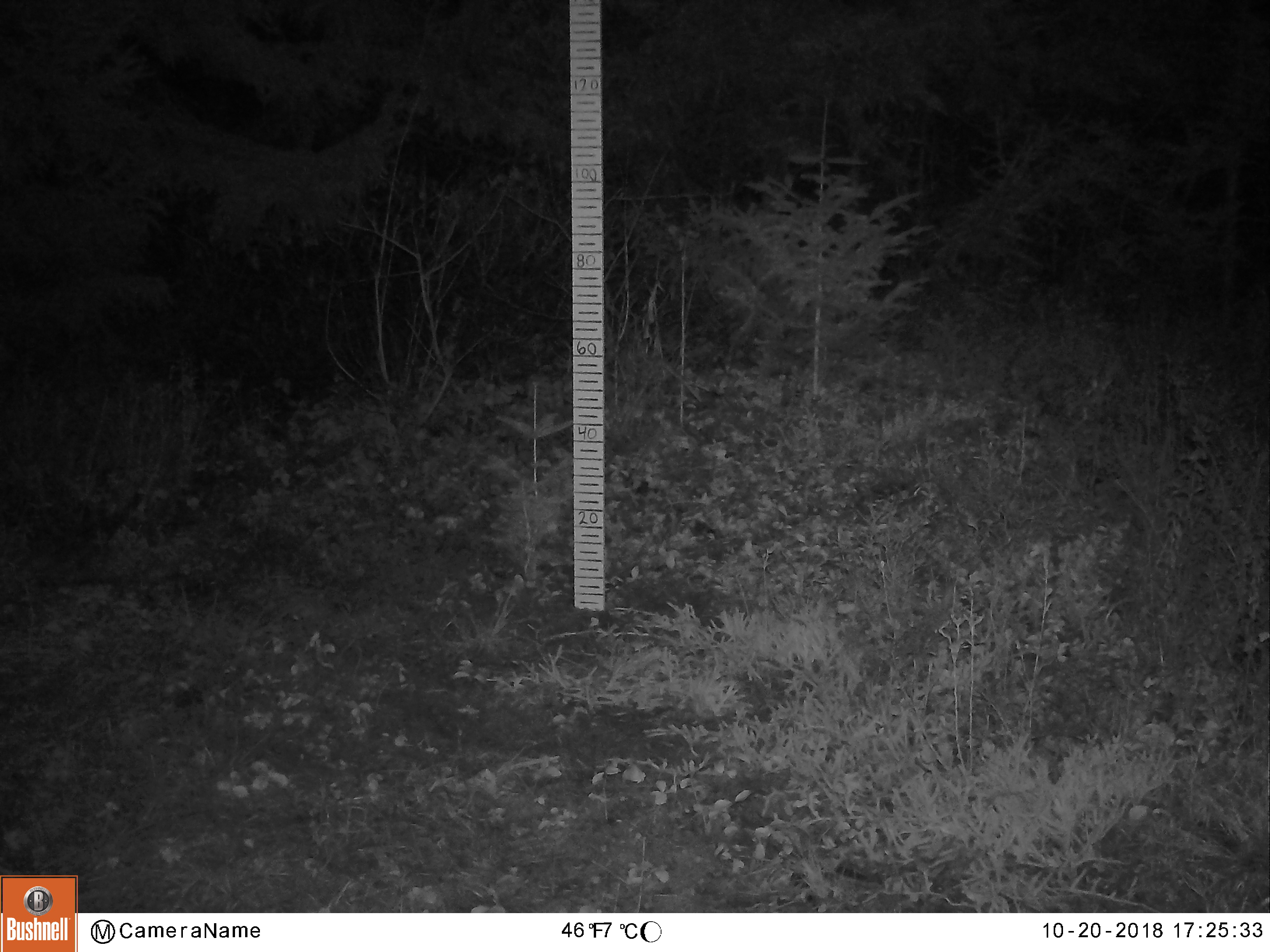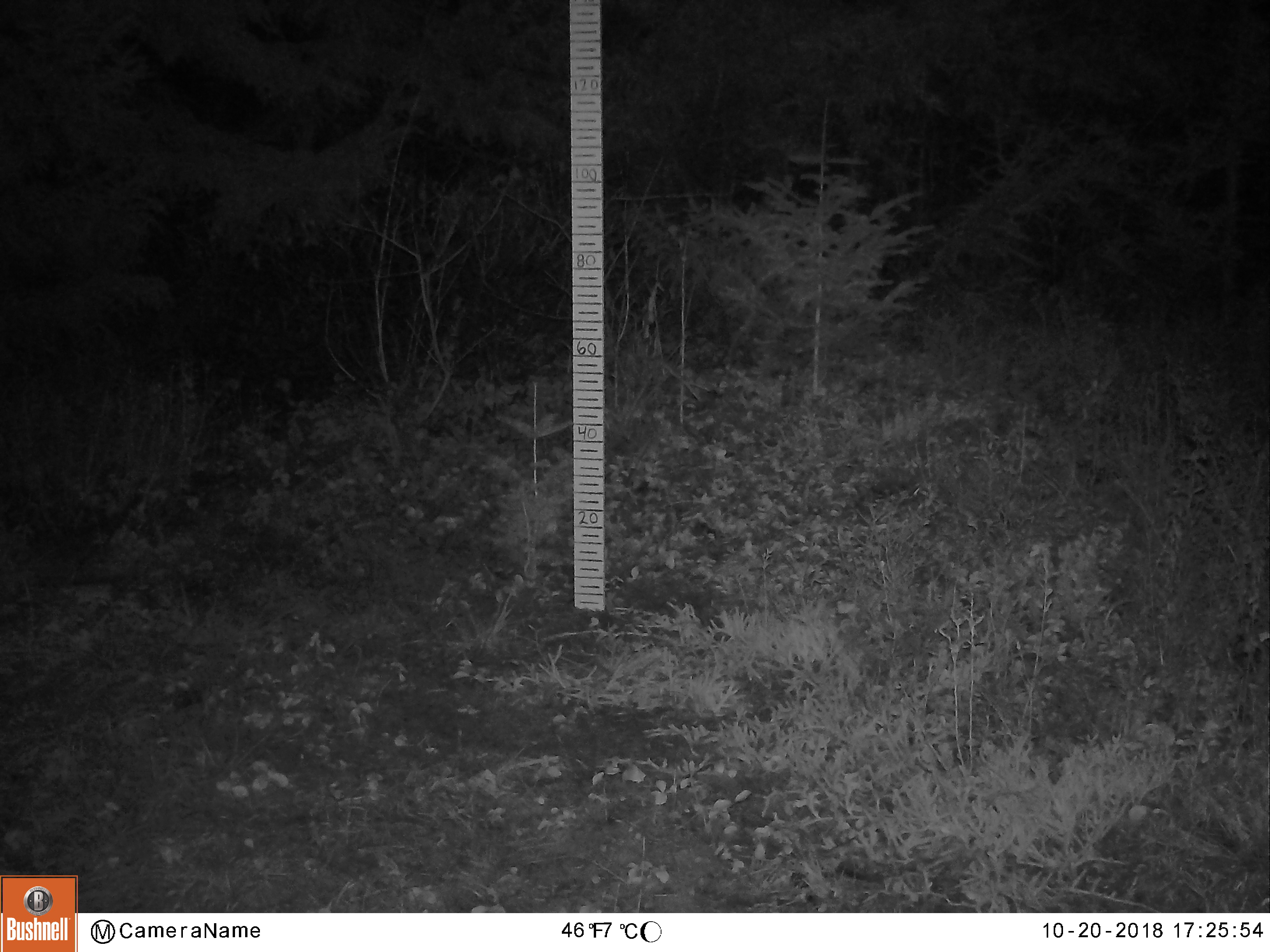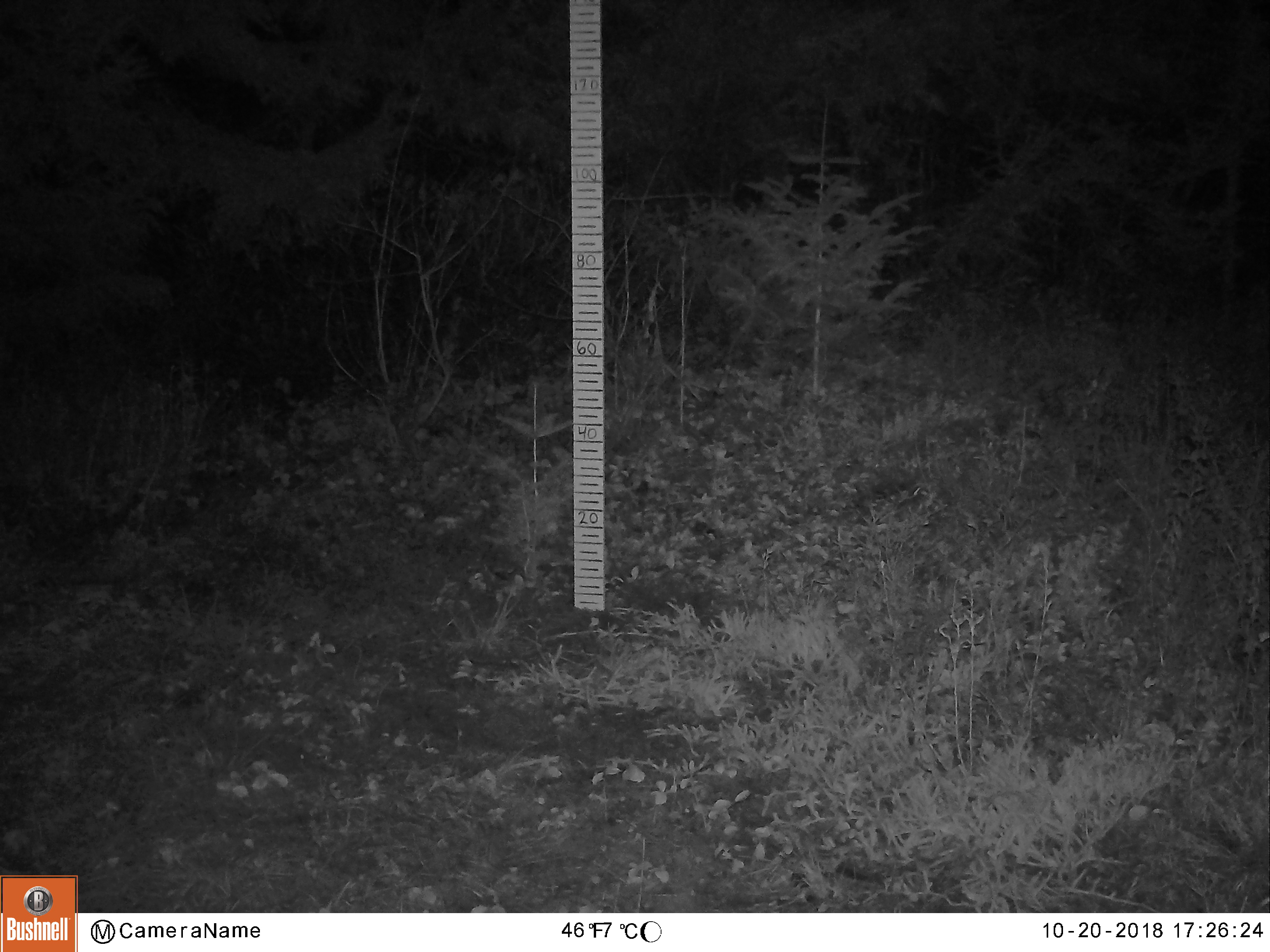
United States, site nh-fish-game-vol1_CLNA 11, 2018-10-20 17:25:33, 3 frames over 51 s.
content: no animal present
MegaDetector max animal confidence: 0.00